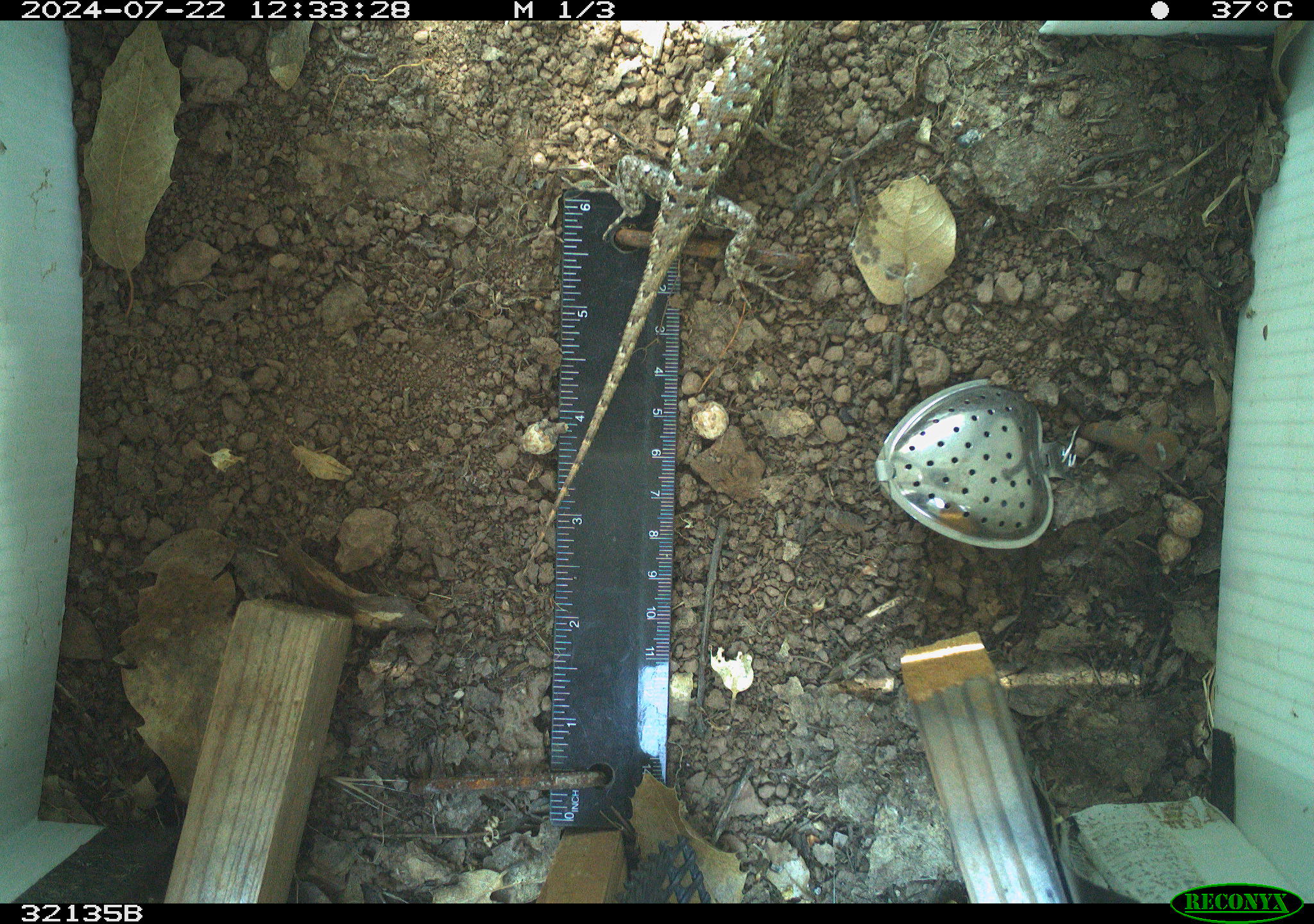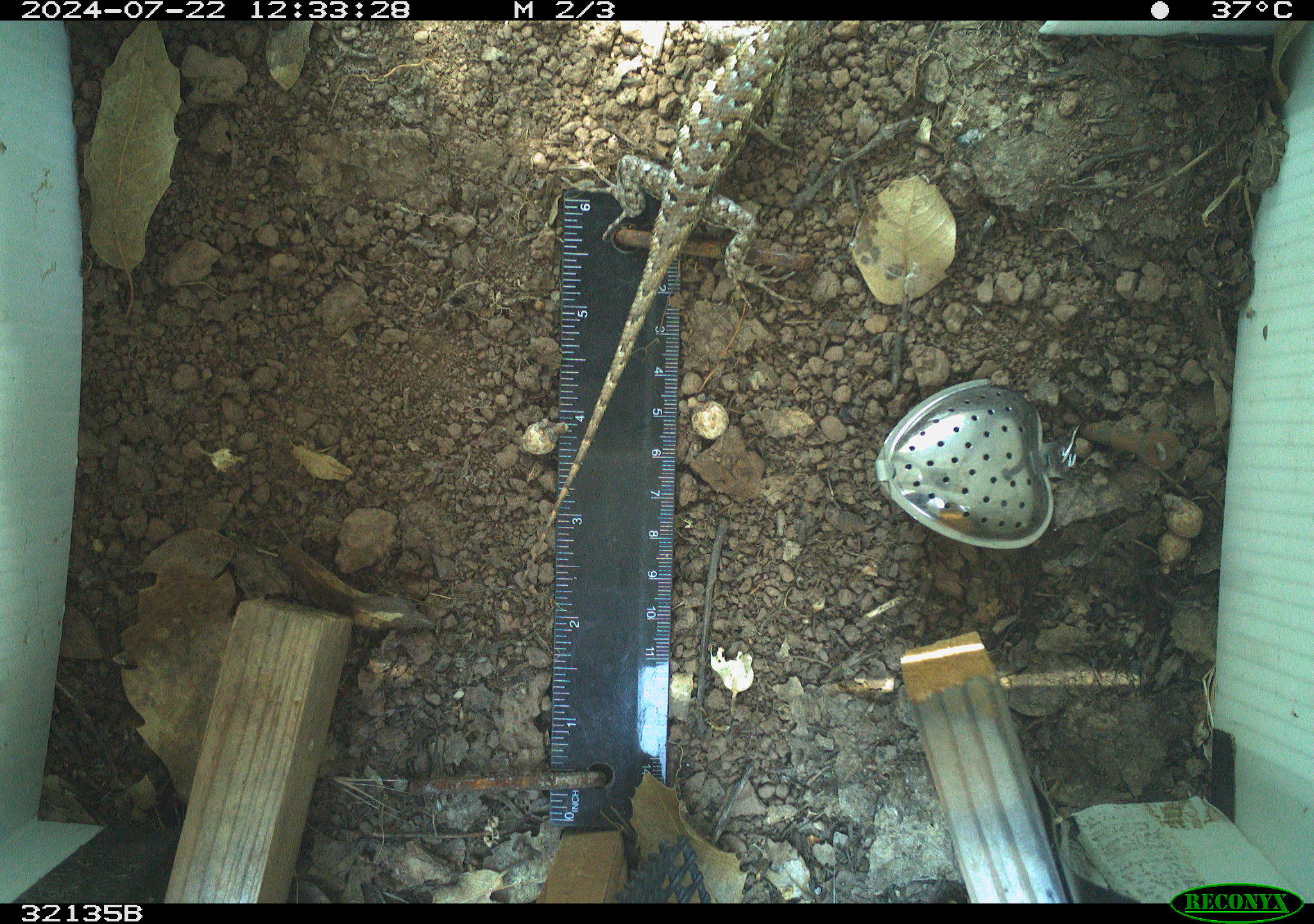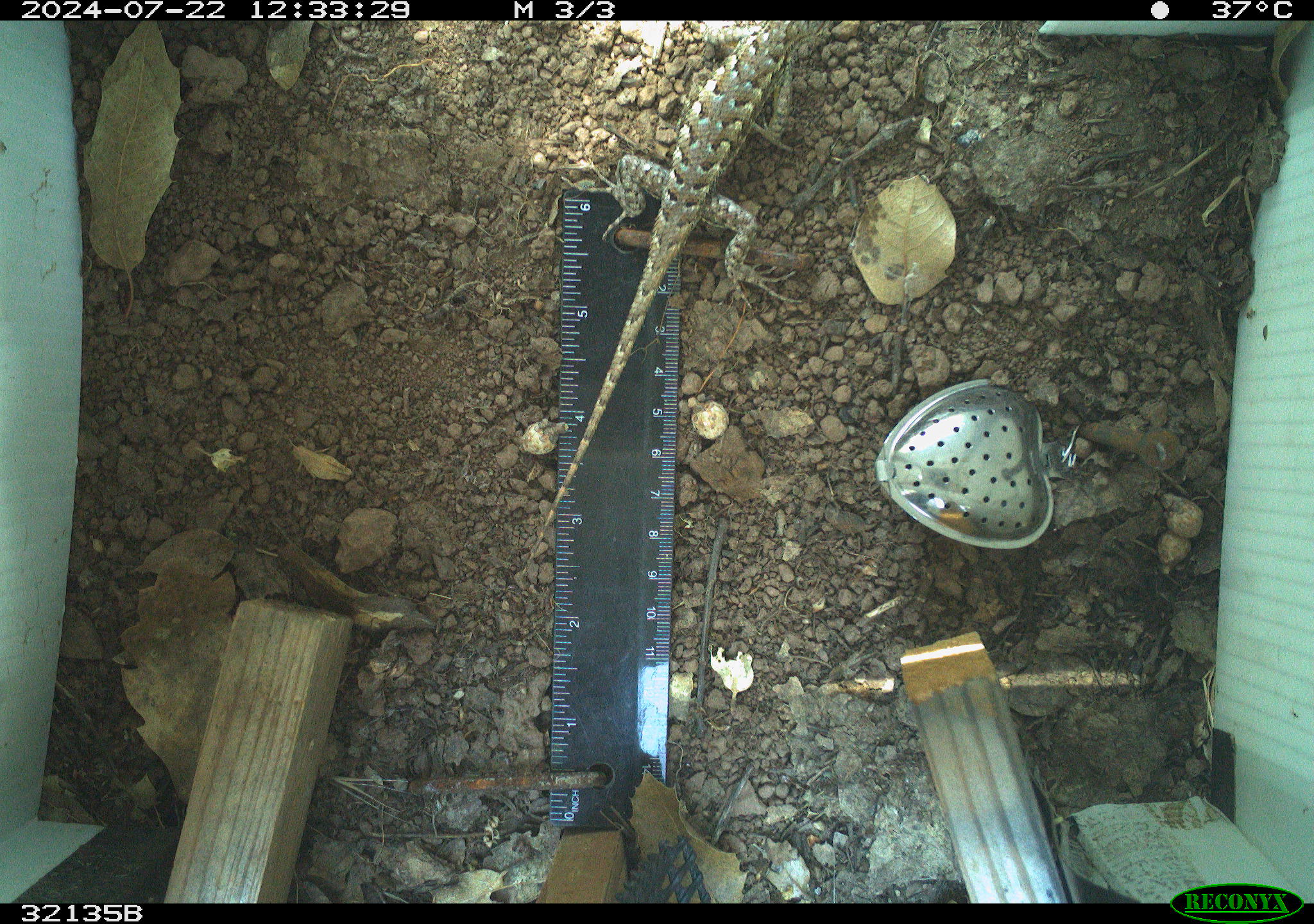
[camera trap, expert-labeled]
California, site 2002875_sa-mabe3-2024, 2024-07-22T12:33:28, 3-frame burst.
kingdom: Animalia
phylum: Chordata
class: Reptilia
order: Squamata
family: Phrynosomatidae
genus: Sceloporus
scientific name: Sceloporus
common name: spiny lizards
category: sceloporus species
Sceloporus species (spiny lizards) (Sceloporus).